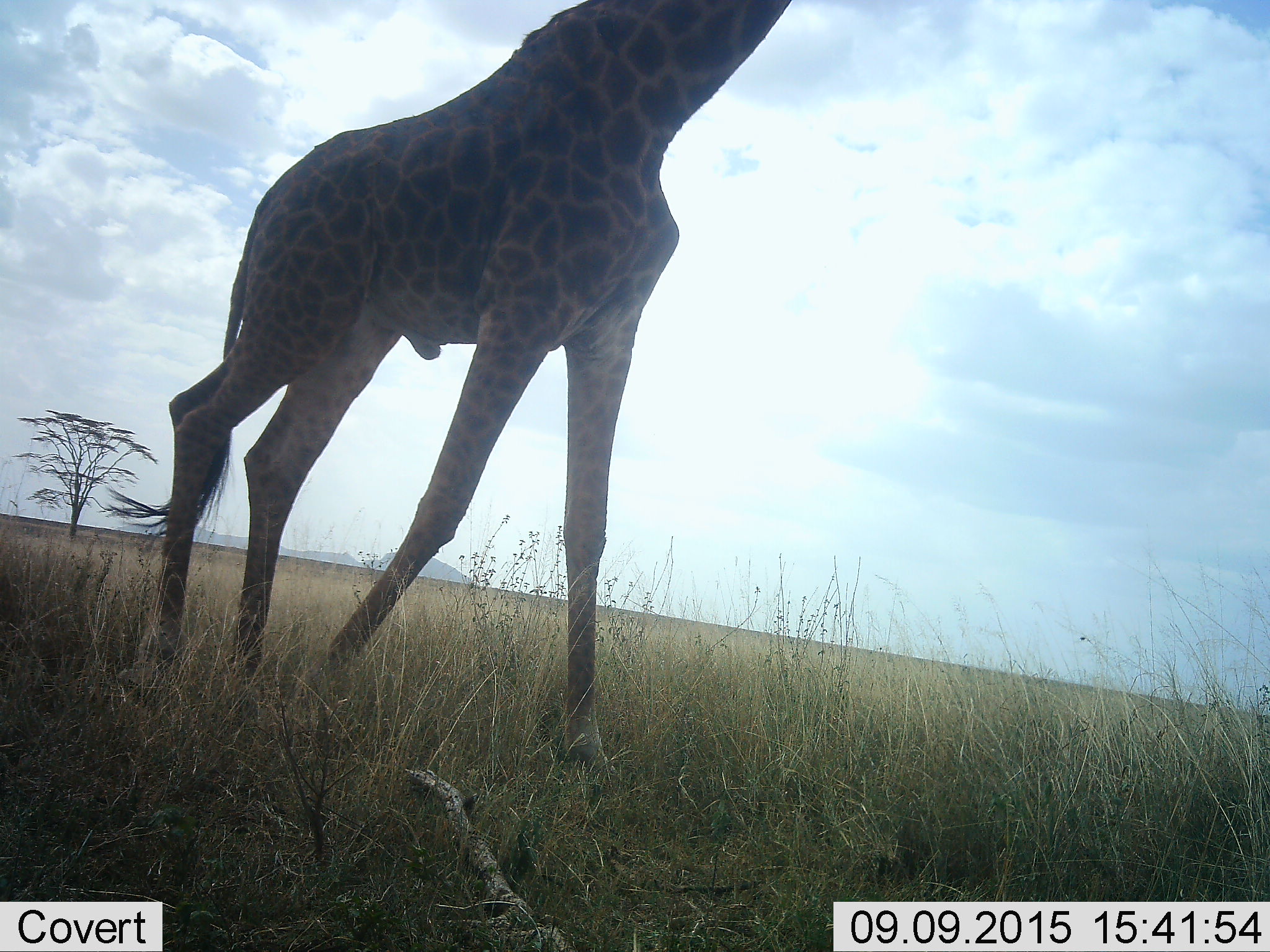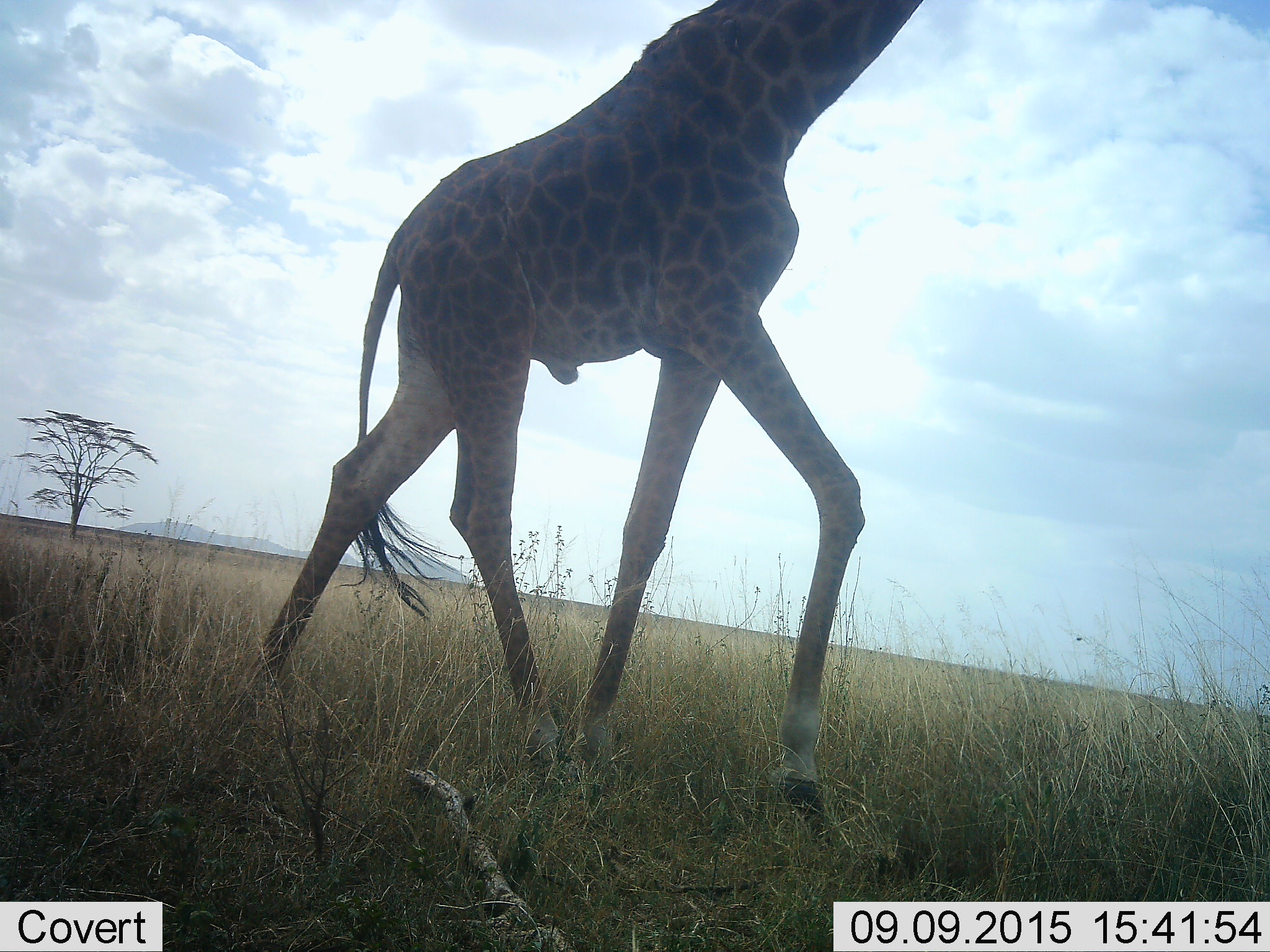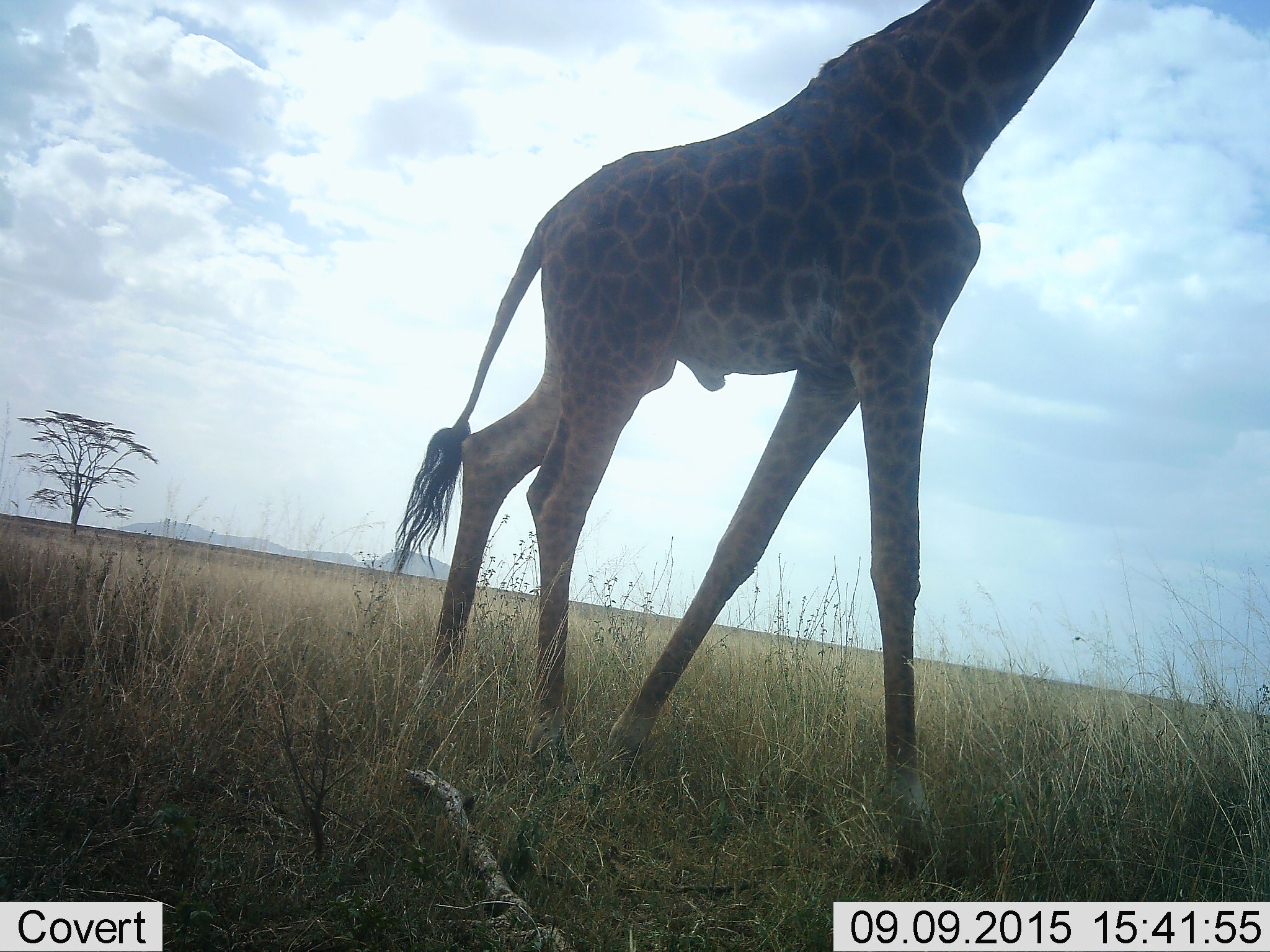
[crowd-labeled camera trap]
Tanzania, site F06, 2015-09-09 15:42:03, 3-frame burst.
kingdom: Animalia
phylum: Chordata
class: Mammalia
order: Artiodactyla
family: Giraffidae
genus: Giraffa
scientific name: Giraffa camelopardalis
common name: giraffe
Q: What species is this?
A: Giraffe (Giraffa camelopardalis).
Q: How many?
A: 1.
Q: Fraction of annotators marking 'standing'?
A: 31%.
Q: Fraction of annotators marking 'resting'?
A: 0%.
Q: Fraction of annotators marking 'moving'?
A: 75%.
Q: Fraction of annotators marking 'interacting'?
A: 0%.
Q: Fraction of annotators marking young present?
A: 0%.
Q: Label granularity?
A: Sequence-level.